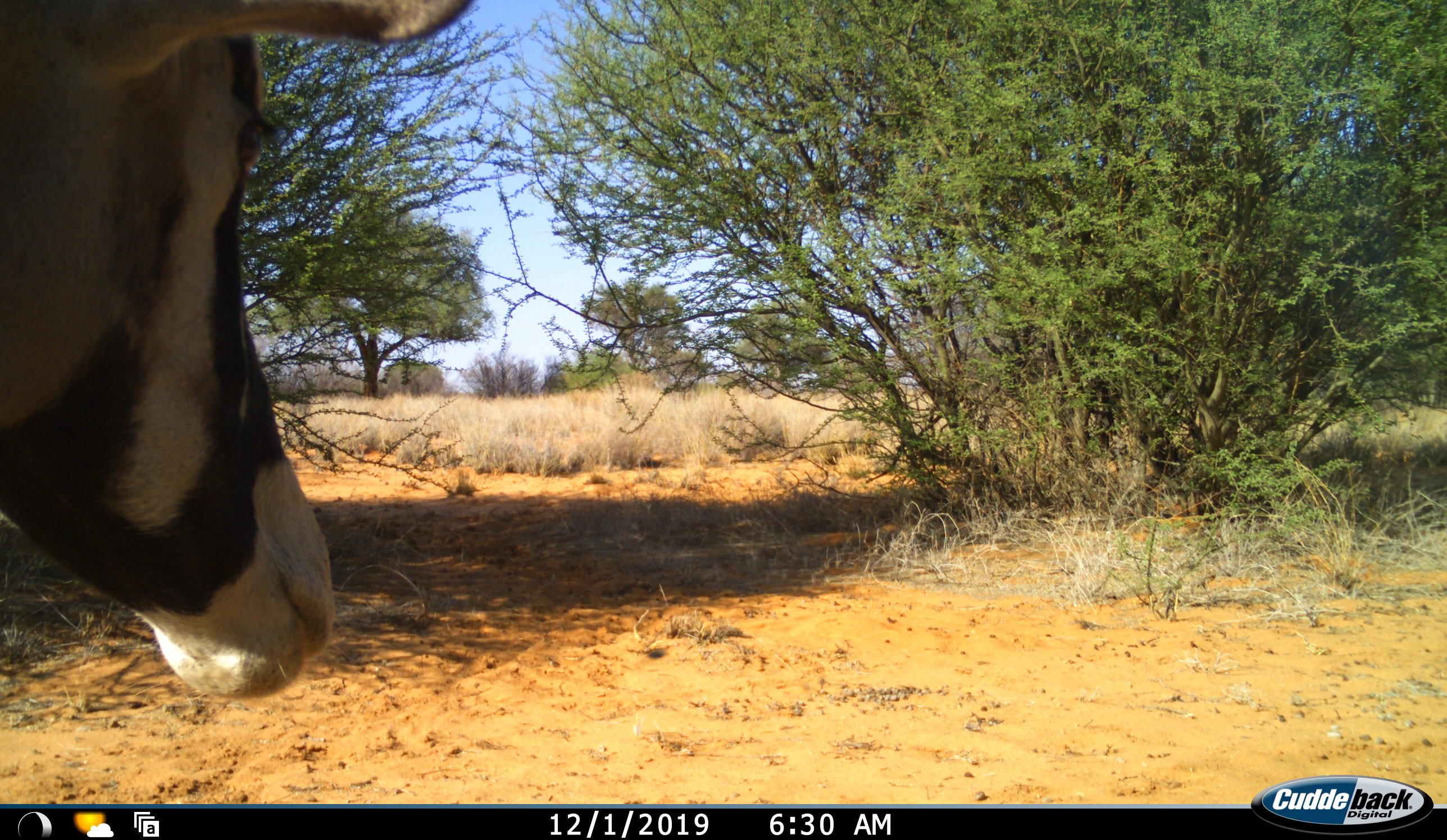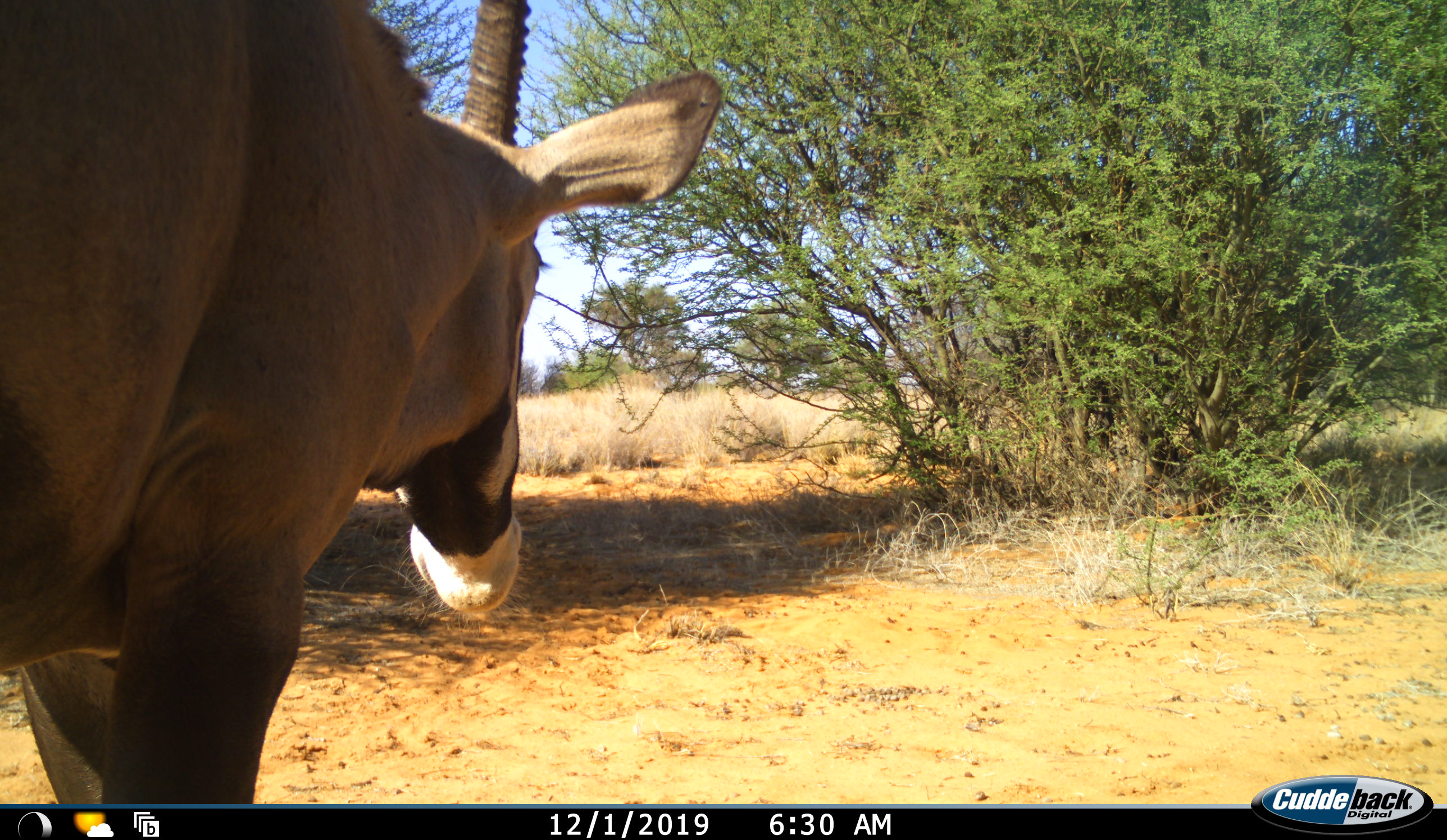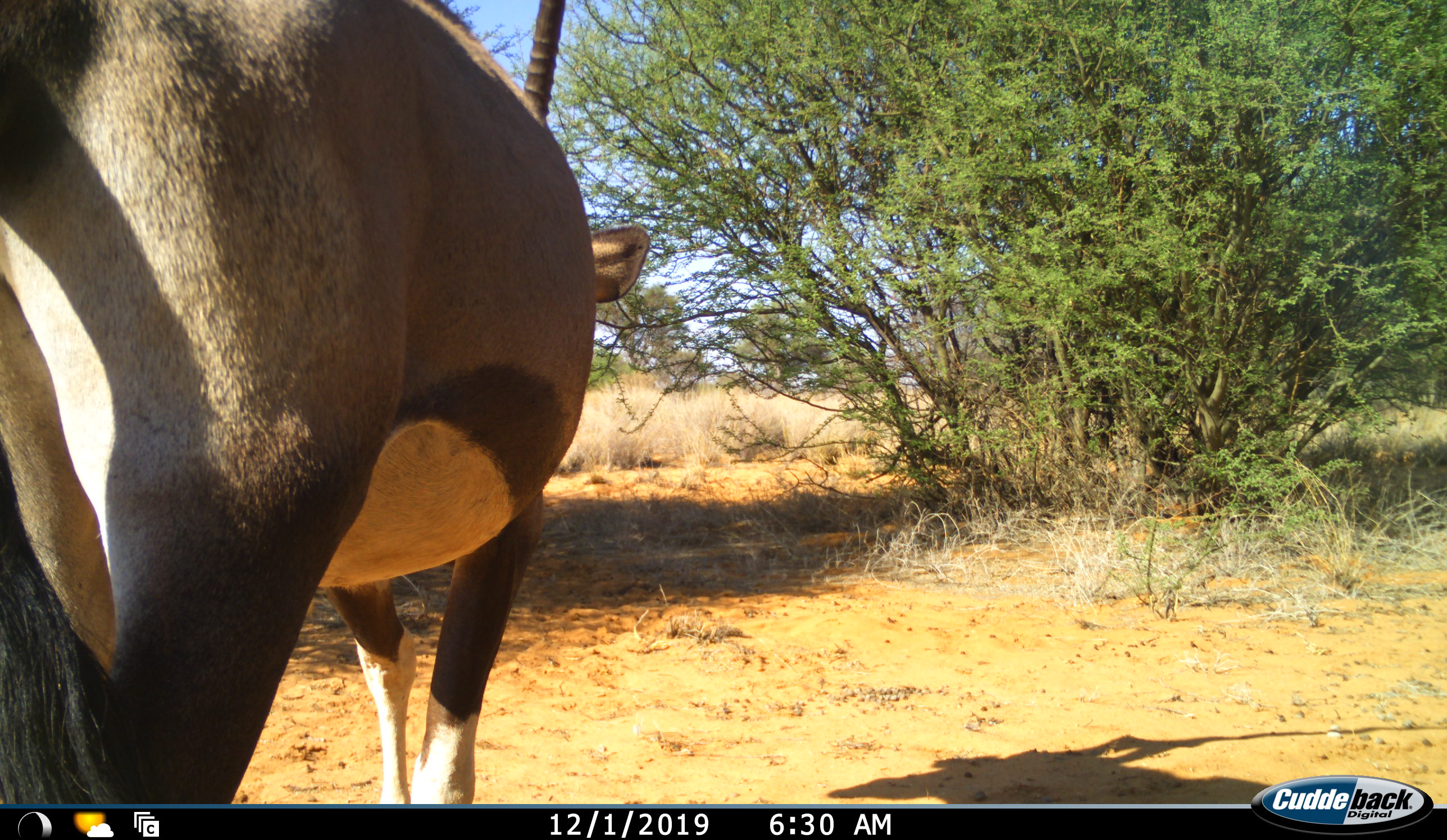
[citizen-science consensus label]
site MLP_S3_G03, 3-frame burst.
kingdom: Animalia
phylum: Chordata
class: Mammalia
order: Artiodactyla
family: Bovidae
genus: Oryx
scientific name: Oryx gazella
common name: gemsbok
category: oryx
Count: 1.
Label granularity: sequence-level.